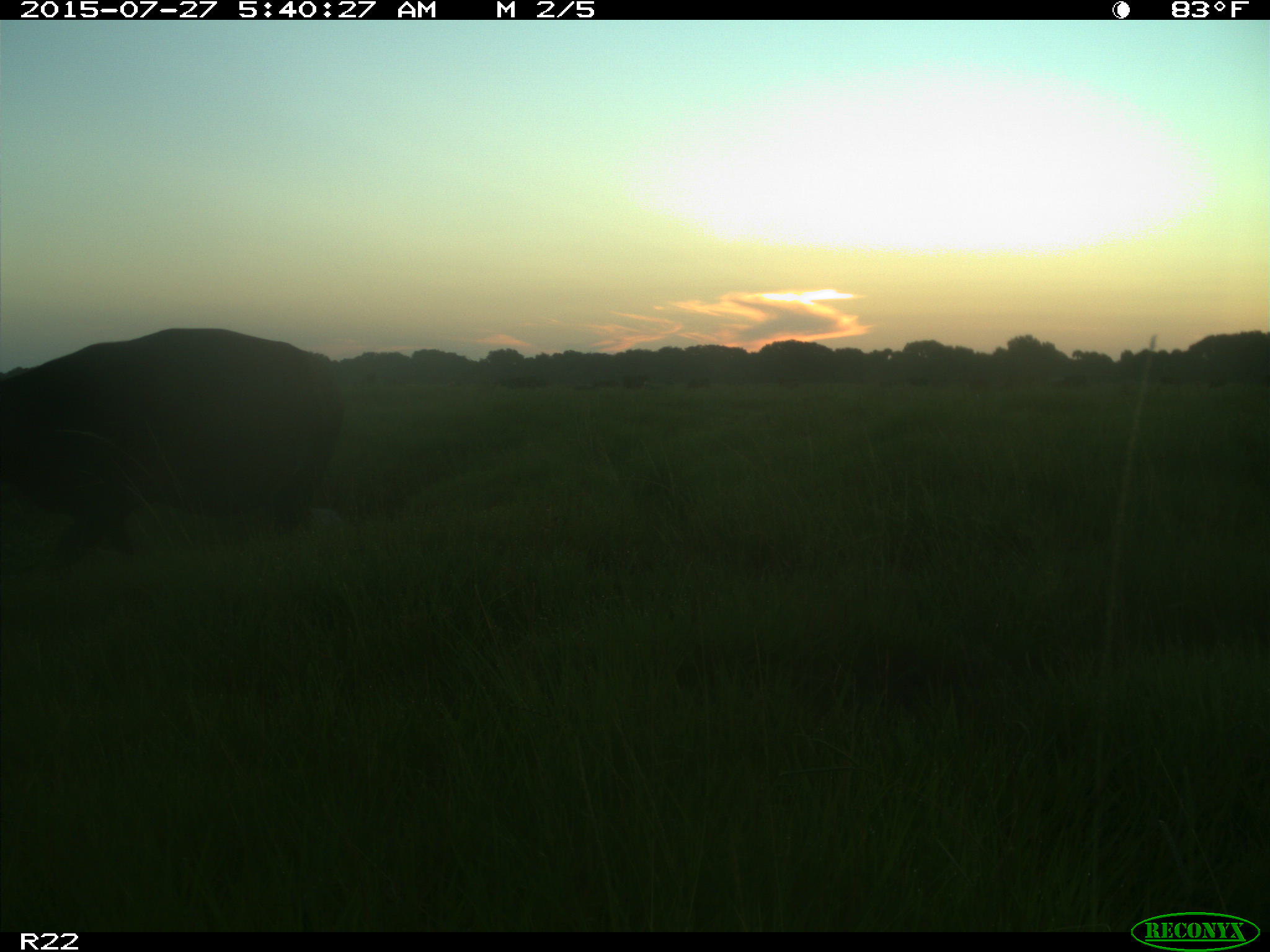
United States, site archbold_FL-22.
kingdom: Animalia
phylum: Chordata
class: Mammalia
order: Cingulata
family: Dasypodidae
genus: Dasypus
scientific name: Dasypus novemcinctus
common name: nine-banded armadillo